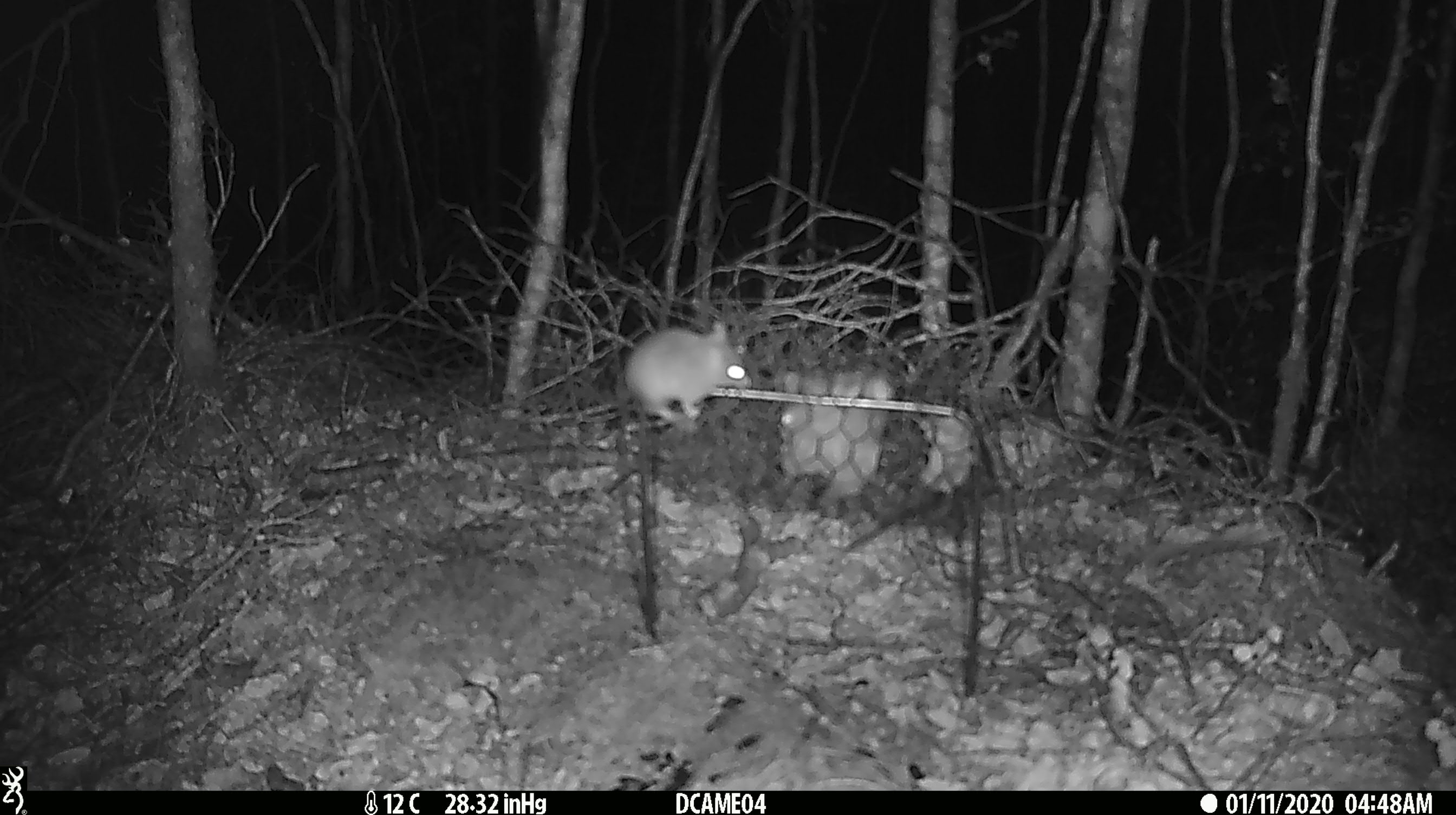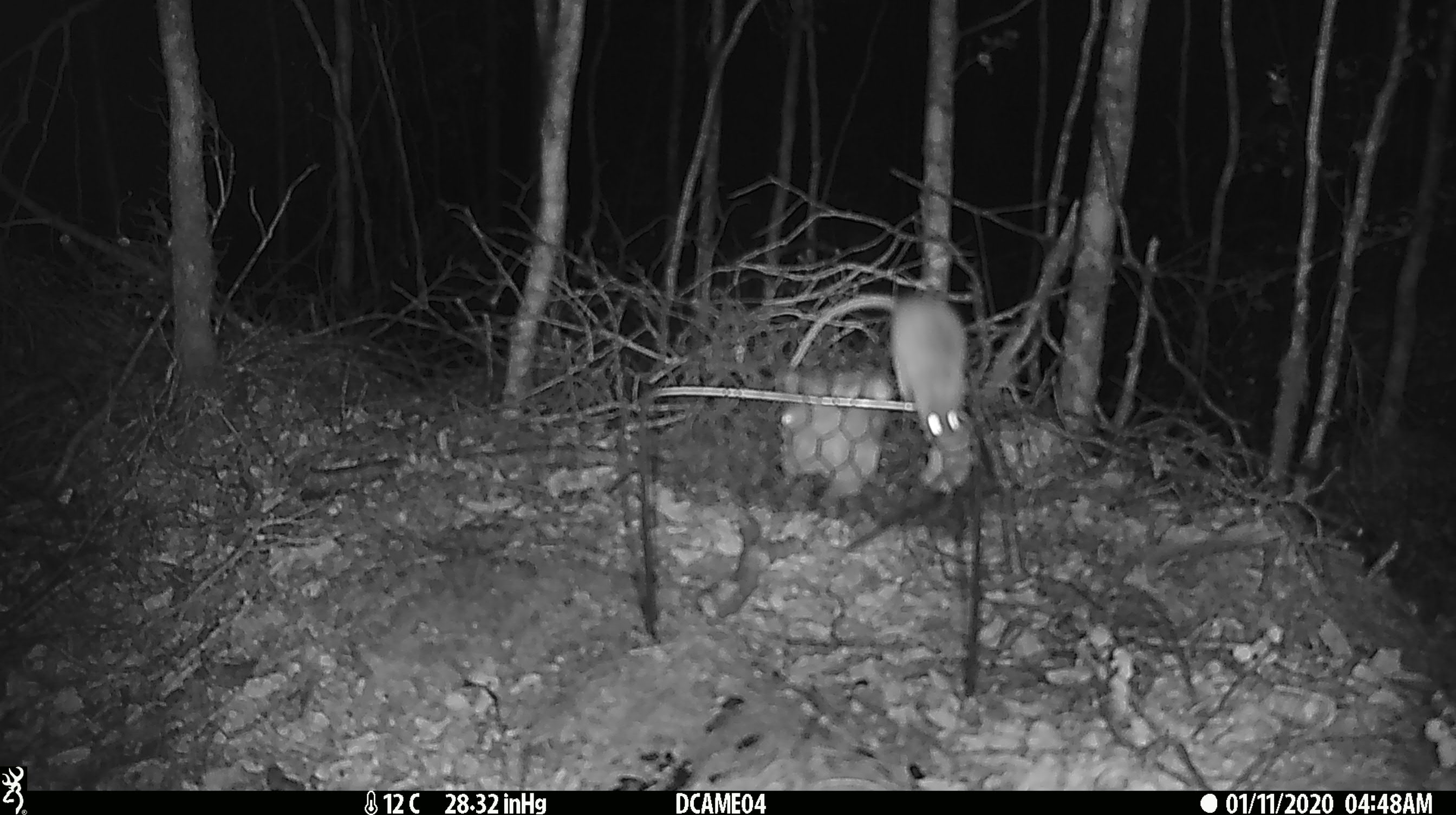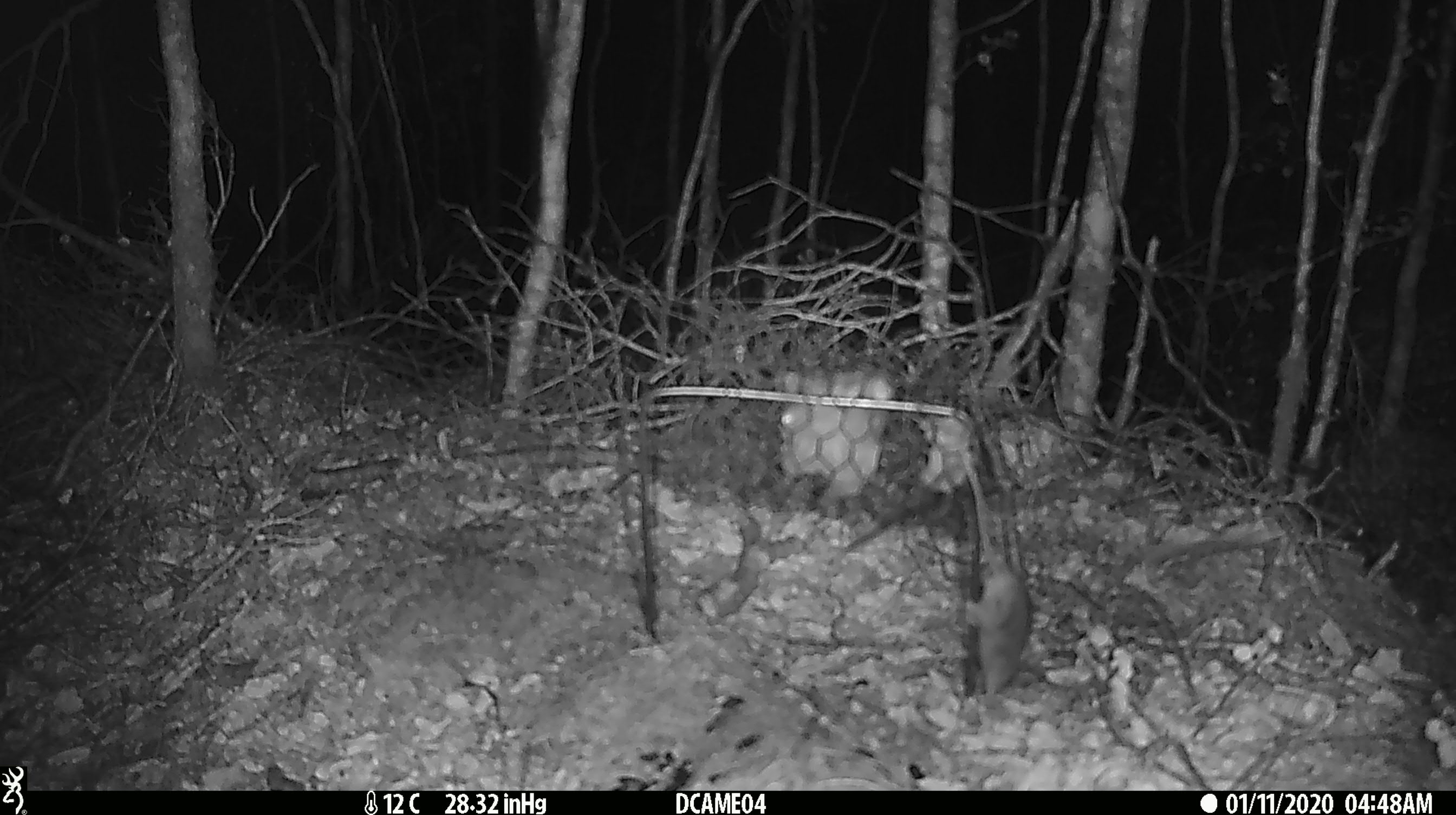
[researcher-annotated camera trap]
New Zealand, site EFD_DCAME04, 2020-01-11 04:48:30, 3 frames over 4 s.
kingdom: Animalia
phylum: Chordata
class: Mammalia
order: Rodentia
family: Muridae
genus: Mus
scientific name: Mus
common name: mouse